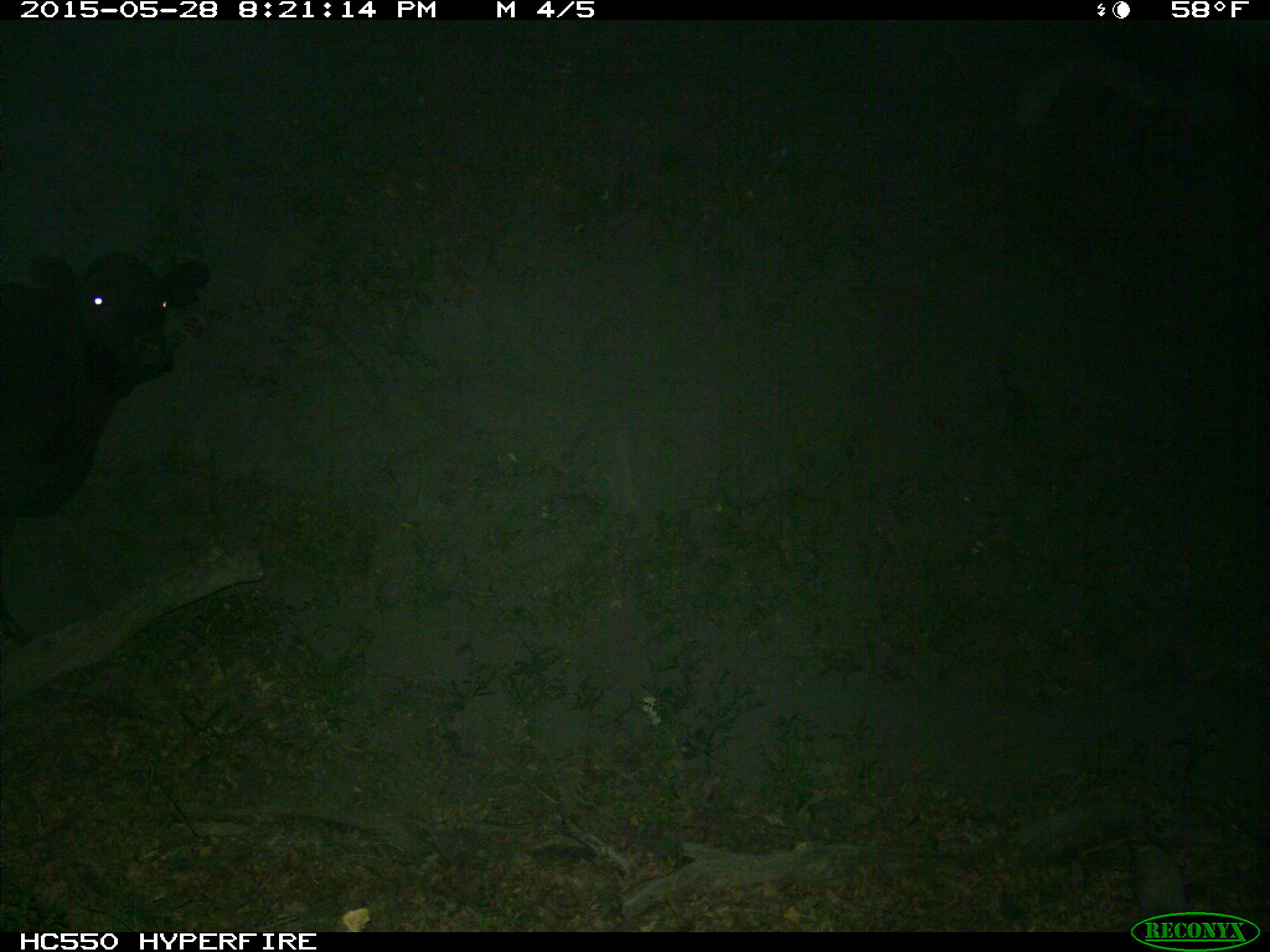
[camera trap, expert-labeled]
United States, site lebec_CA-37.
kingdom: Animalia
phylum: Chordata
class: Mammalia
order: Artiodactyla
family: Bovidae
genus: Bos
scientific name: Bos taurus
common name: domestic cow